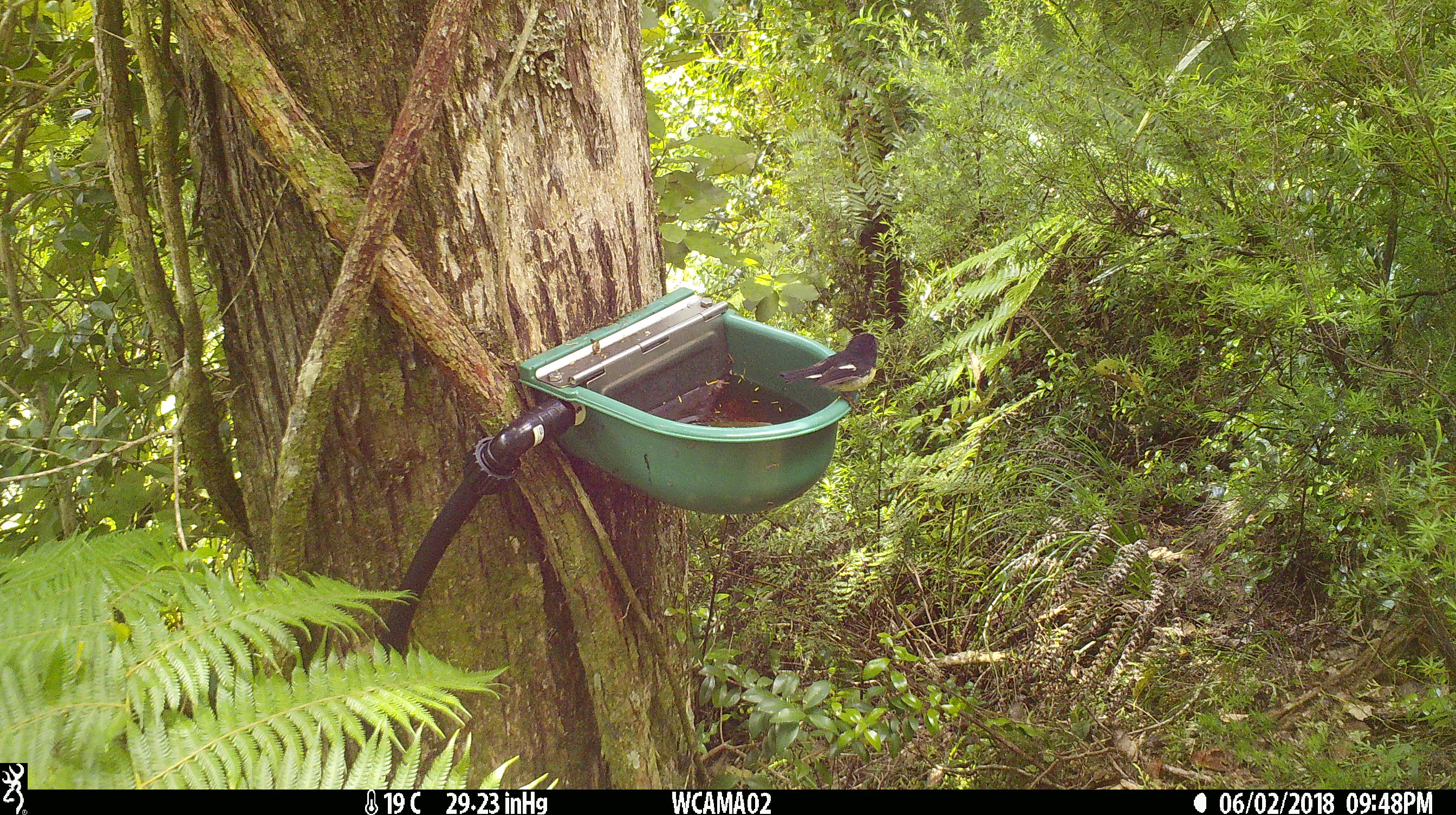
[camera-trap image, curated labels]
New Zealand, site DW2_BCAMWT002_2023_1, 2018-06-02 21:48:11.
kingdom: Animalia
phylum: Chordata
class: Aves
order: Passeriformes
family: Petroicidae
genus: Petroica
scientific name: Petroica macrocephala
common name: tomtit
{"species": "tomtit (Petroica macrocephala)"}